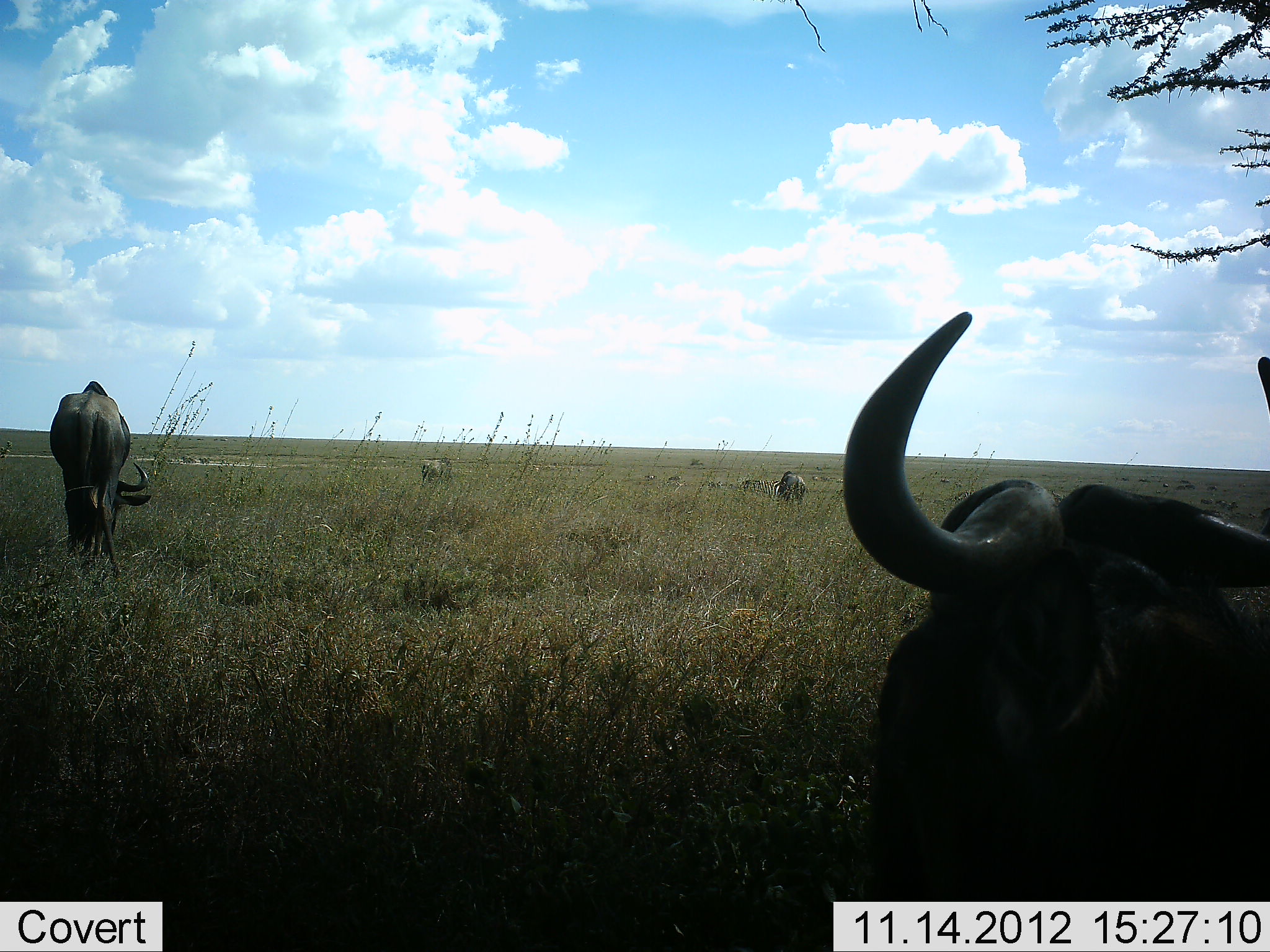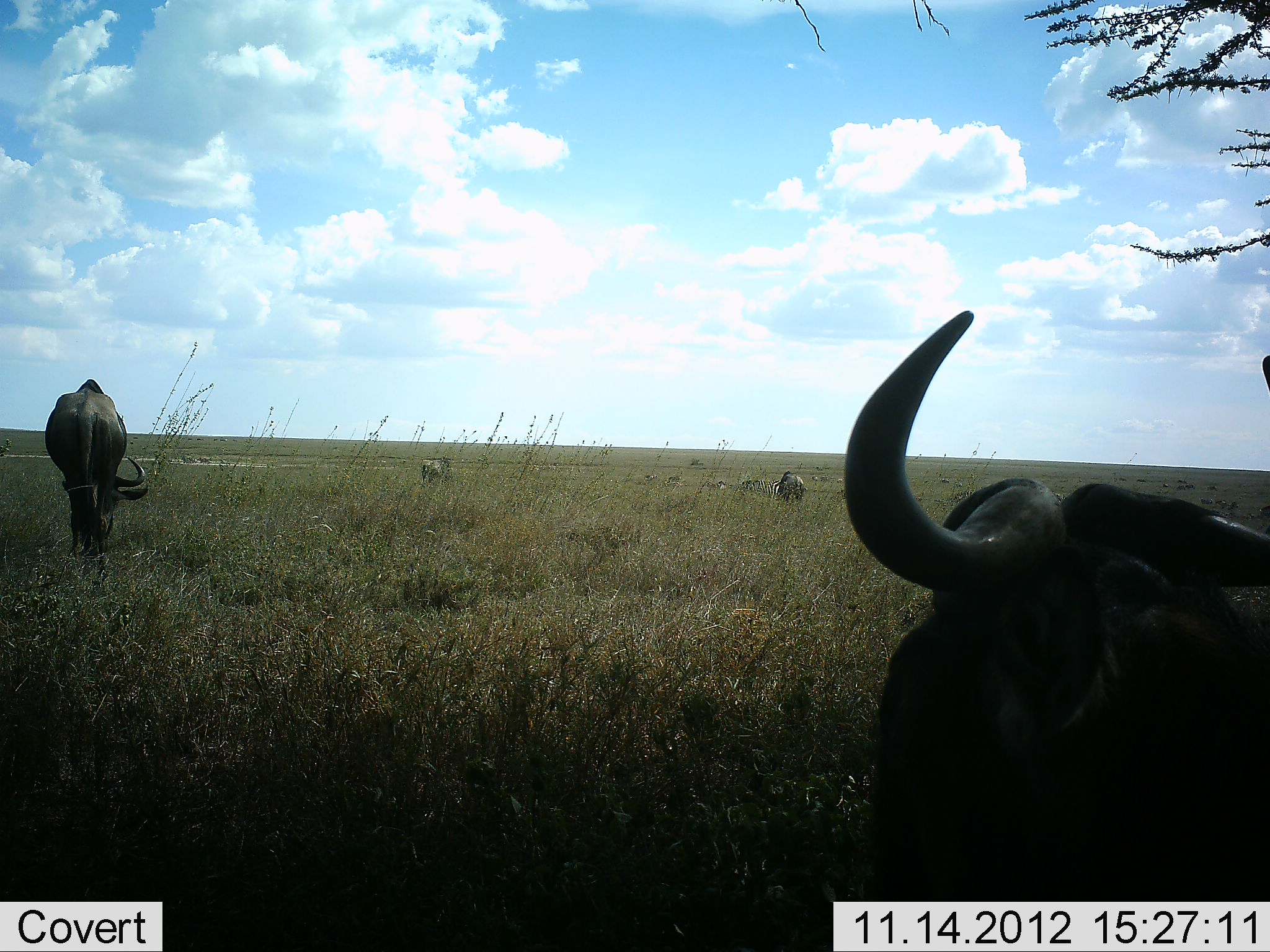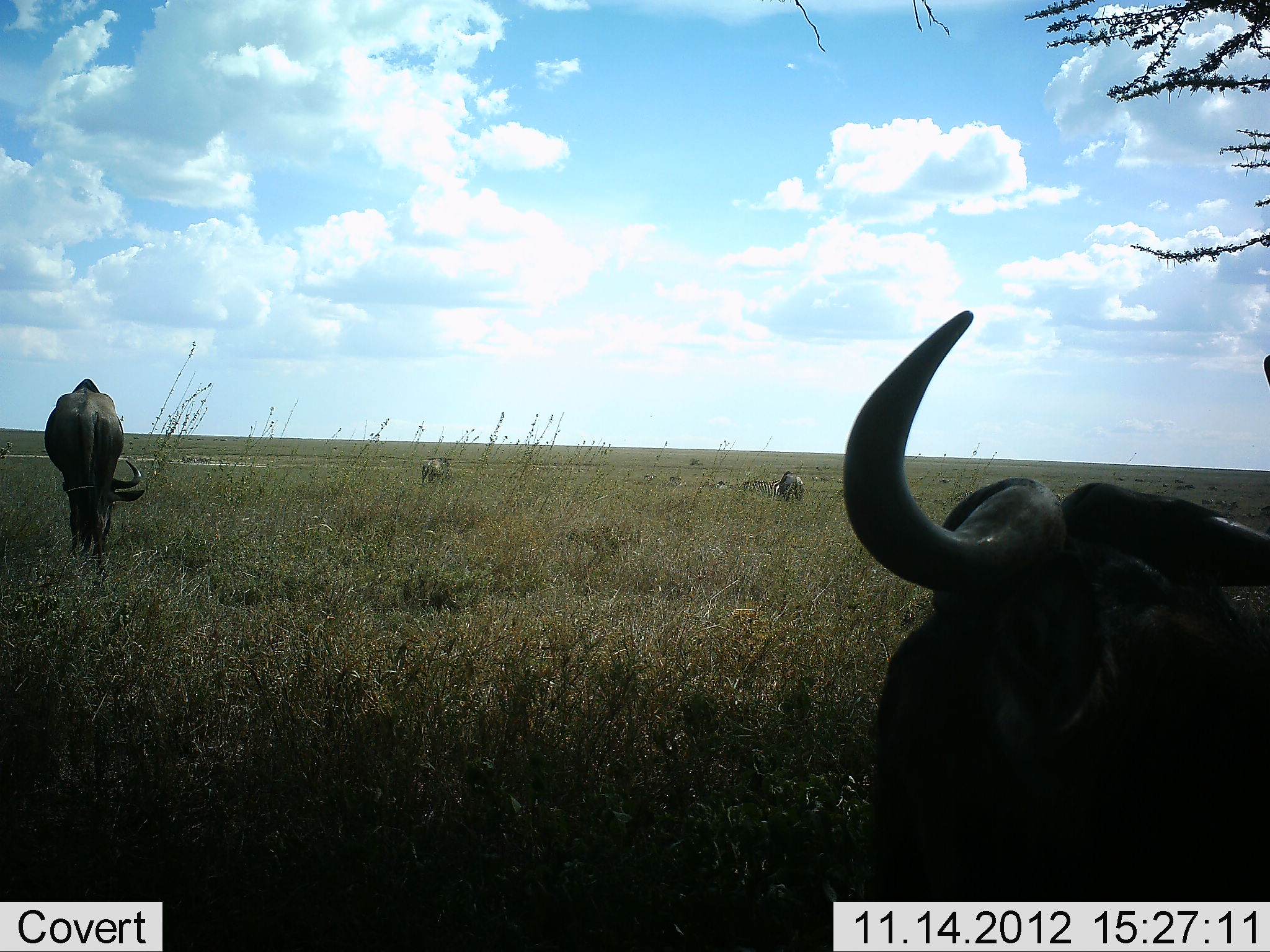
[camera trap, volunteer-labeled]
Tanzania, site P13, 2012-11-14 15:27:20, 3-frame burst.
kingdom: Animalia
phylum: Chordata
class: Mammalia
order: Artiodactyla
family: Bovidae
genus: Connochaetes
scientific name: Connochaetes taurinus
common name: blue wildebeest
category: wildebeest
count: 4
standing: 70%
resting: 70%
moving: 0%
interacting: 0%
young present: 0%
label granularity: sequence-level